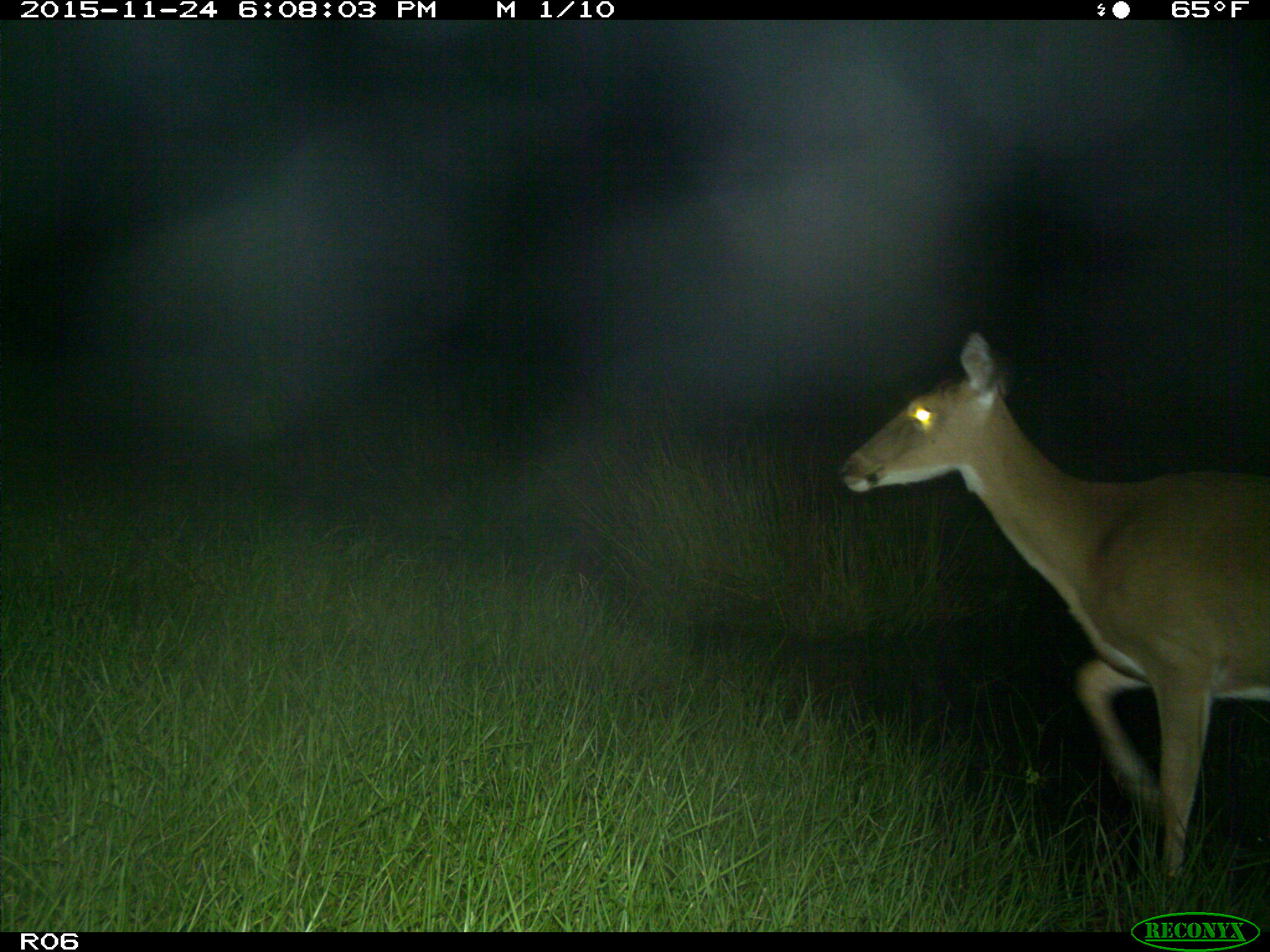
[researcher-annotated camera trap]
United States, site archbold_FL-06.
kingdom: Animalia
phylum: Chordata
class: Mammalia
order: Artiodactyla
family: Cervidae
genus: Odocoileus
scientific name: Odocoileus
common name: deer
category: unidentified deer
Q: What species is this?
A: Unidentified deer (deer) (Odocoileus).